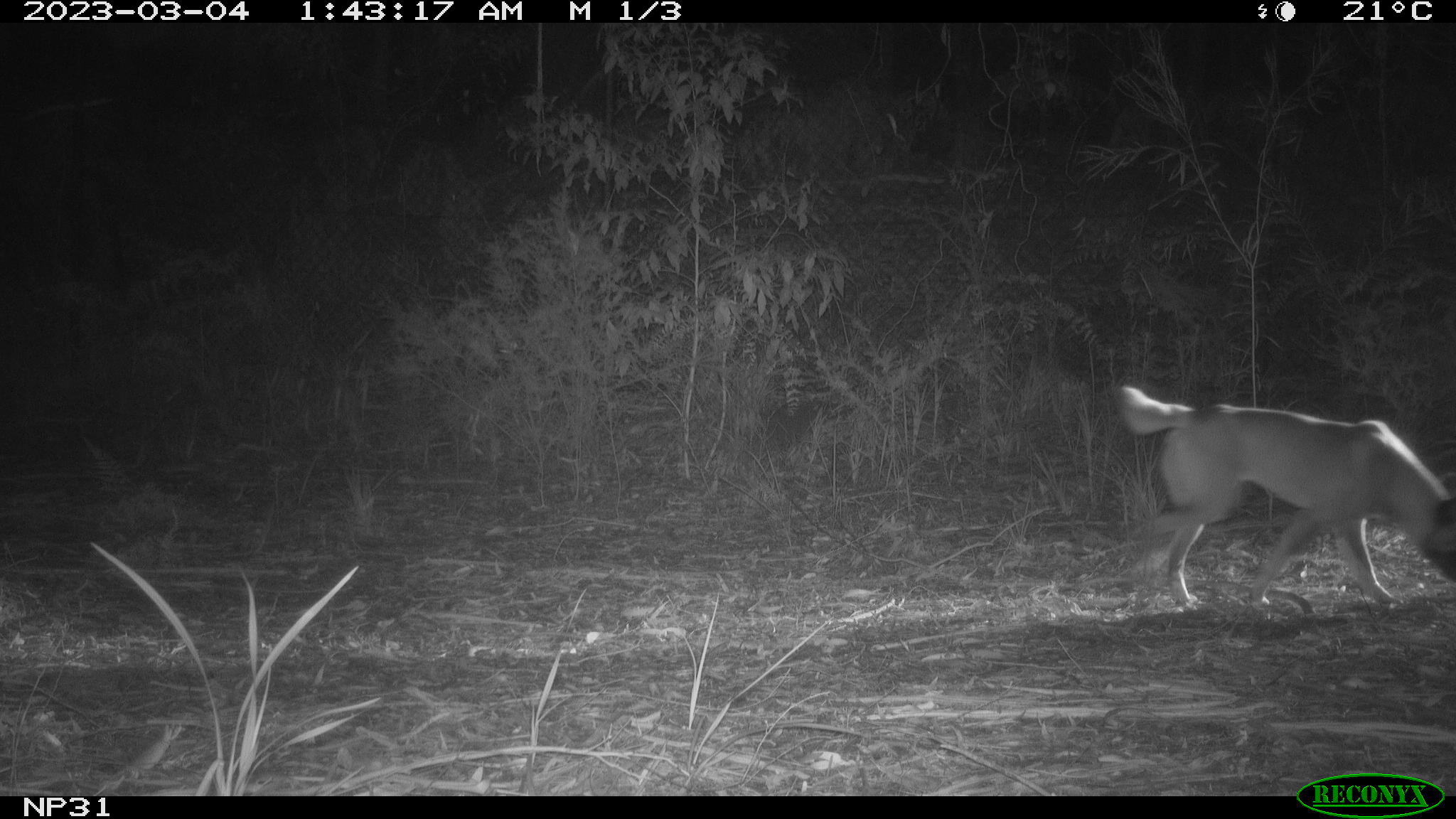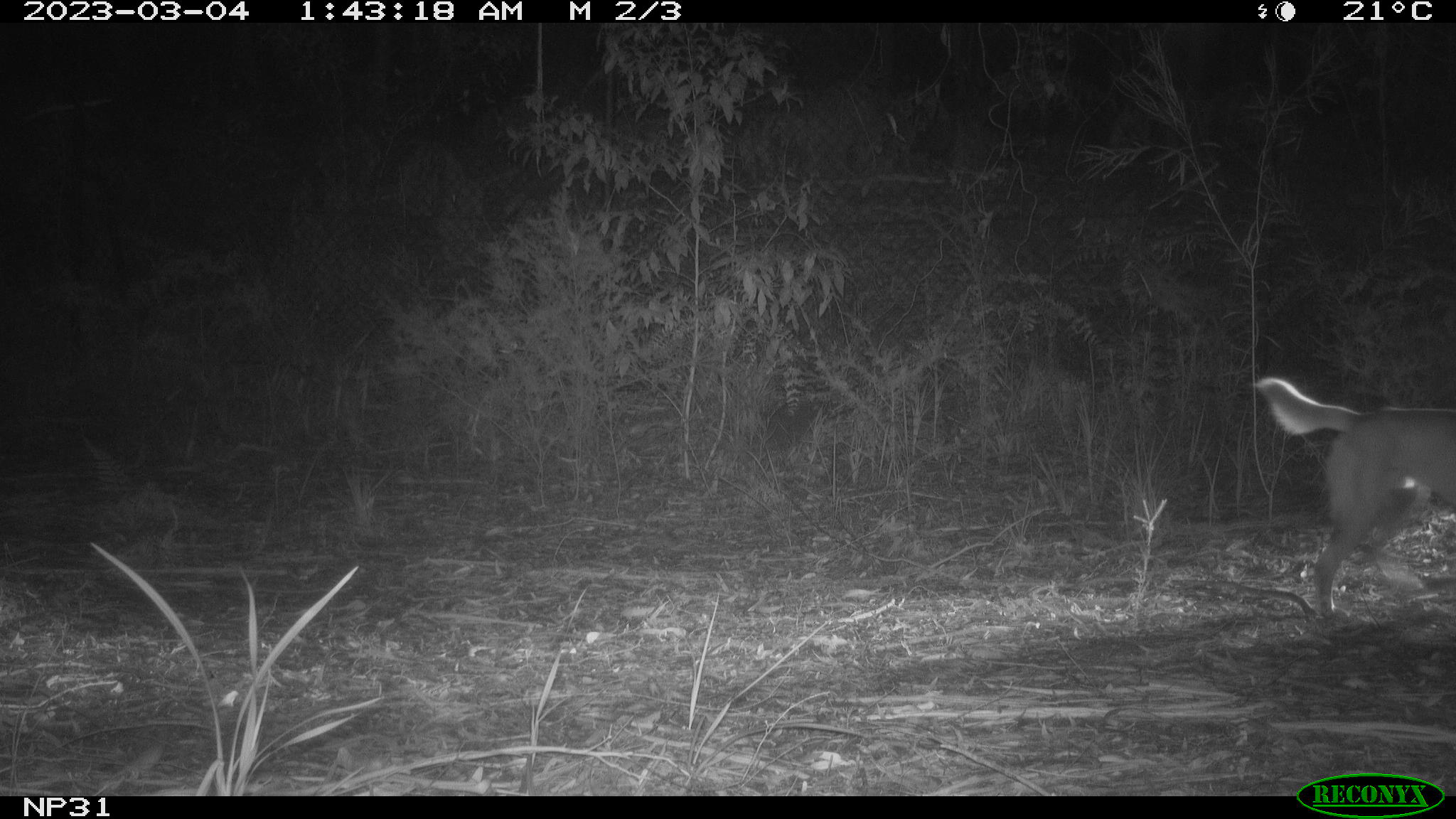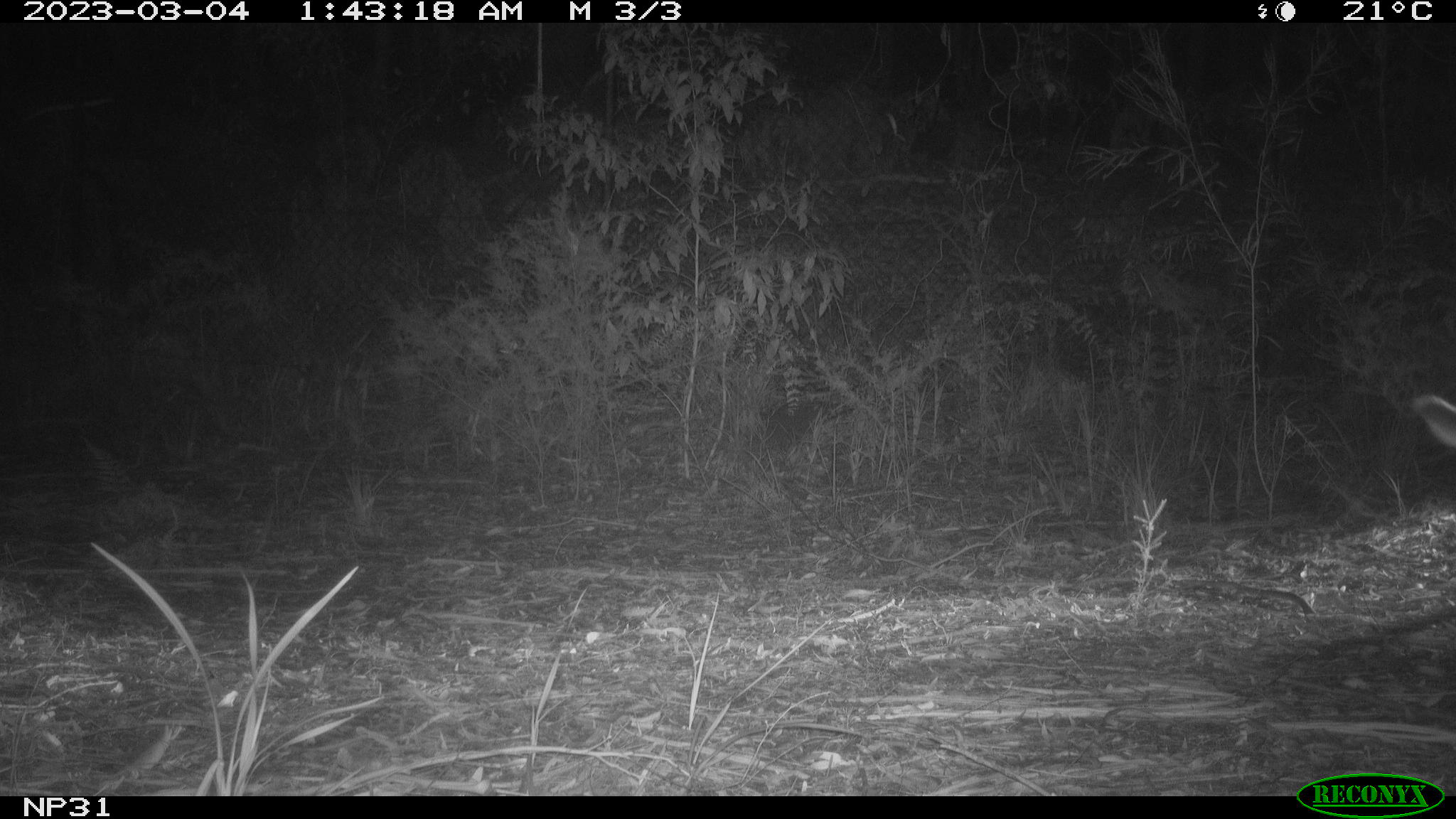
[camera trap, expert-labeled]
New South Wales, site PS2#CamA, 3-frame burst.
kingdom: Animalia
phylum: Chordata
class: Mammalia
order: Carnivora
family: Canidae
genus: Canis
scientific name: Canis familiaris dingo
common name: dingo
Dingo (Canis familiaris dingo).